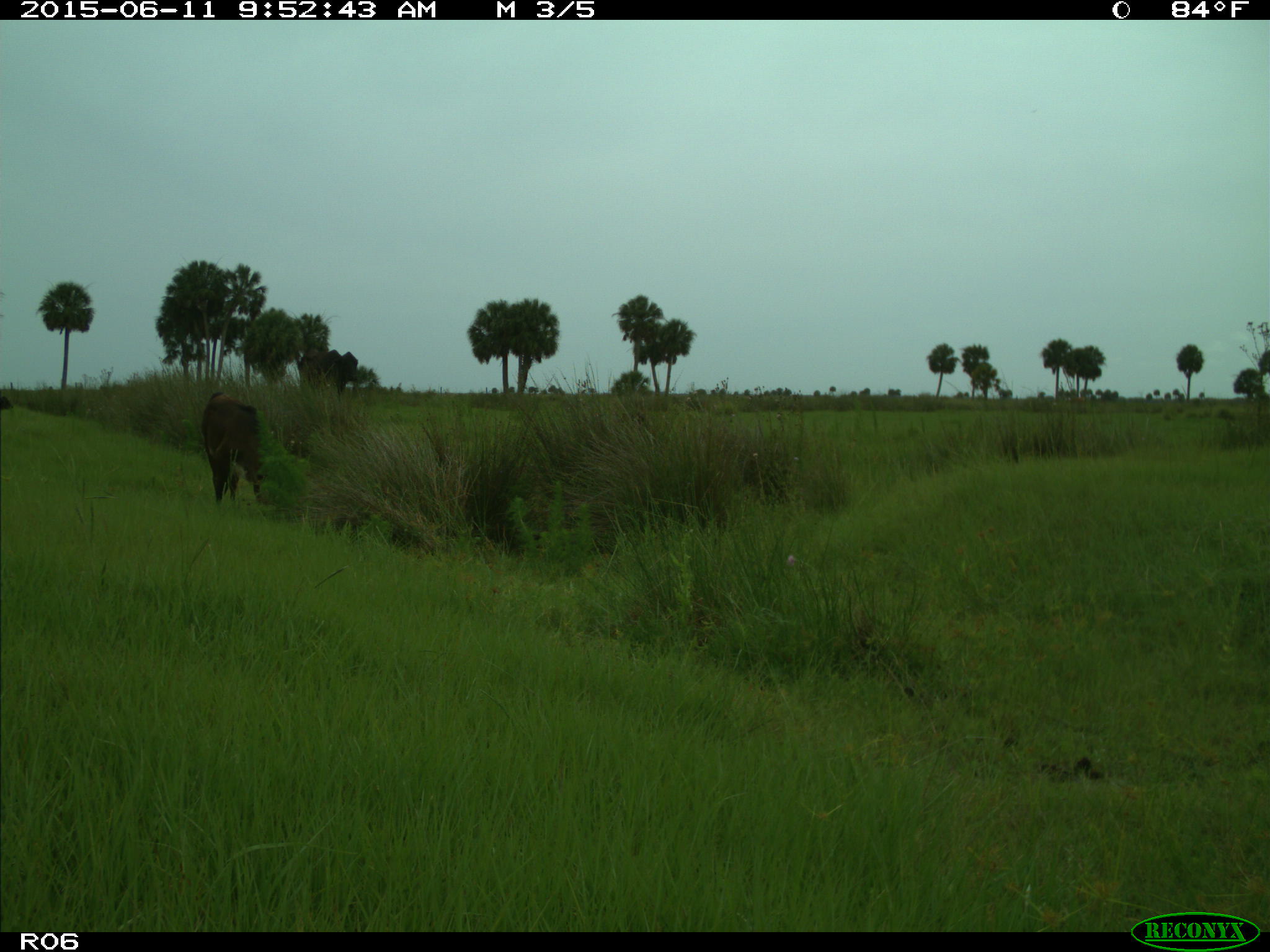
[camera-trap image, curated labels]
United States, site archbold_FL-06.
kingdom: Animalia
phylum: Chordata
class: Mammalia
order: Artiodactyla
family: Bovidae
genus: Bos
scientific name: Bos taurus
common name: domestic cow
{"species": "Bos taurus (domestic cow)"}